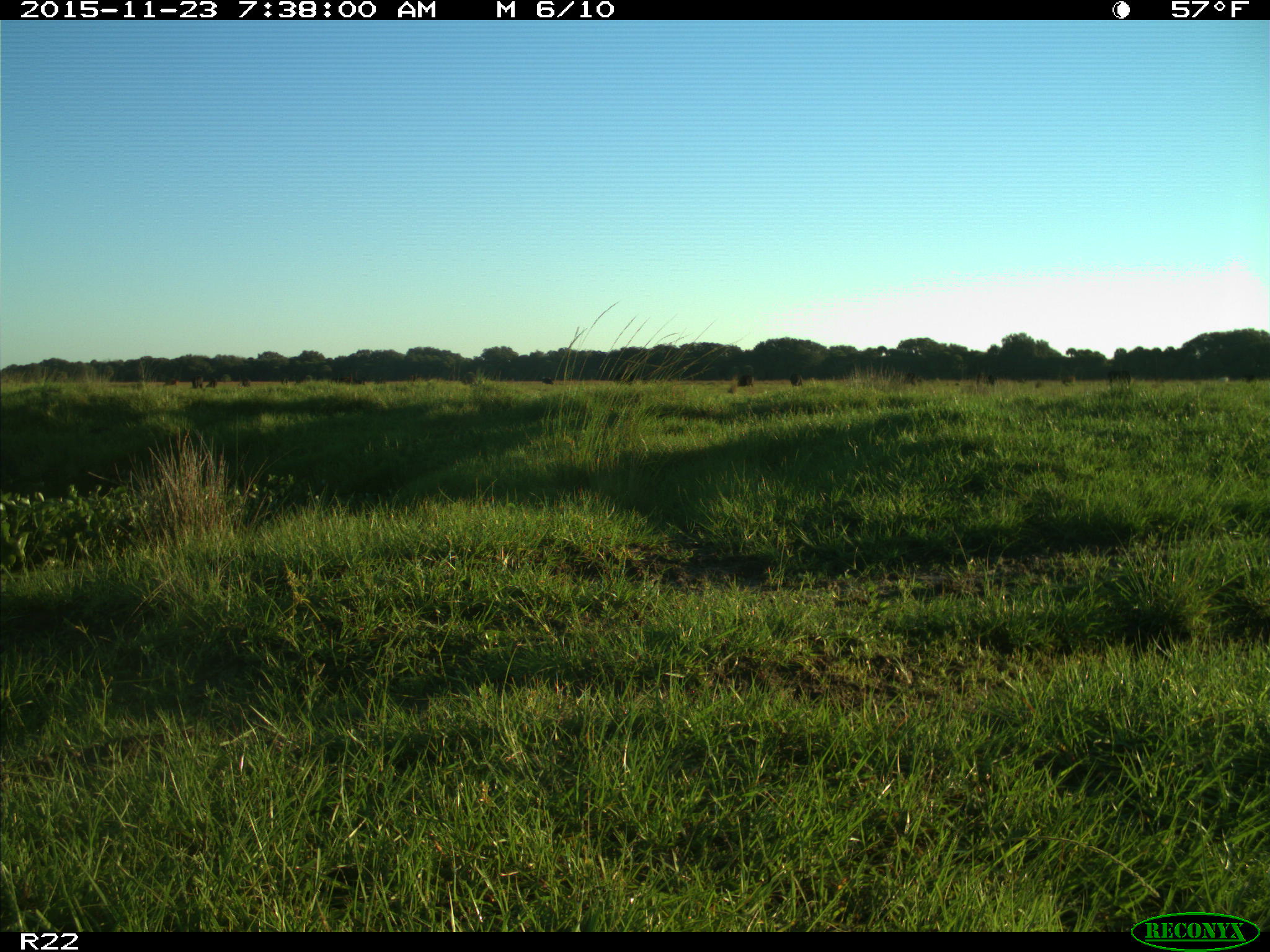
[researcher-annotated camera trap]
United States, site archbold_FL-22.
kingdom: Animalia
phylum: Chordata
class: Mammalia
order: Artiodactyla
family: Bovidae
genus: Bos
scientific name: Bos taurus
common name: domestic cow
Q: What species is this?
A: Bos taurus (domestic cow).